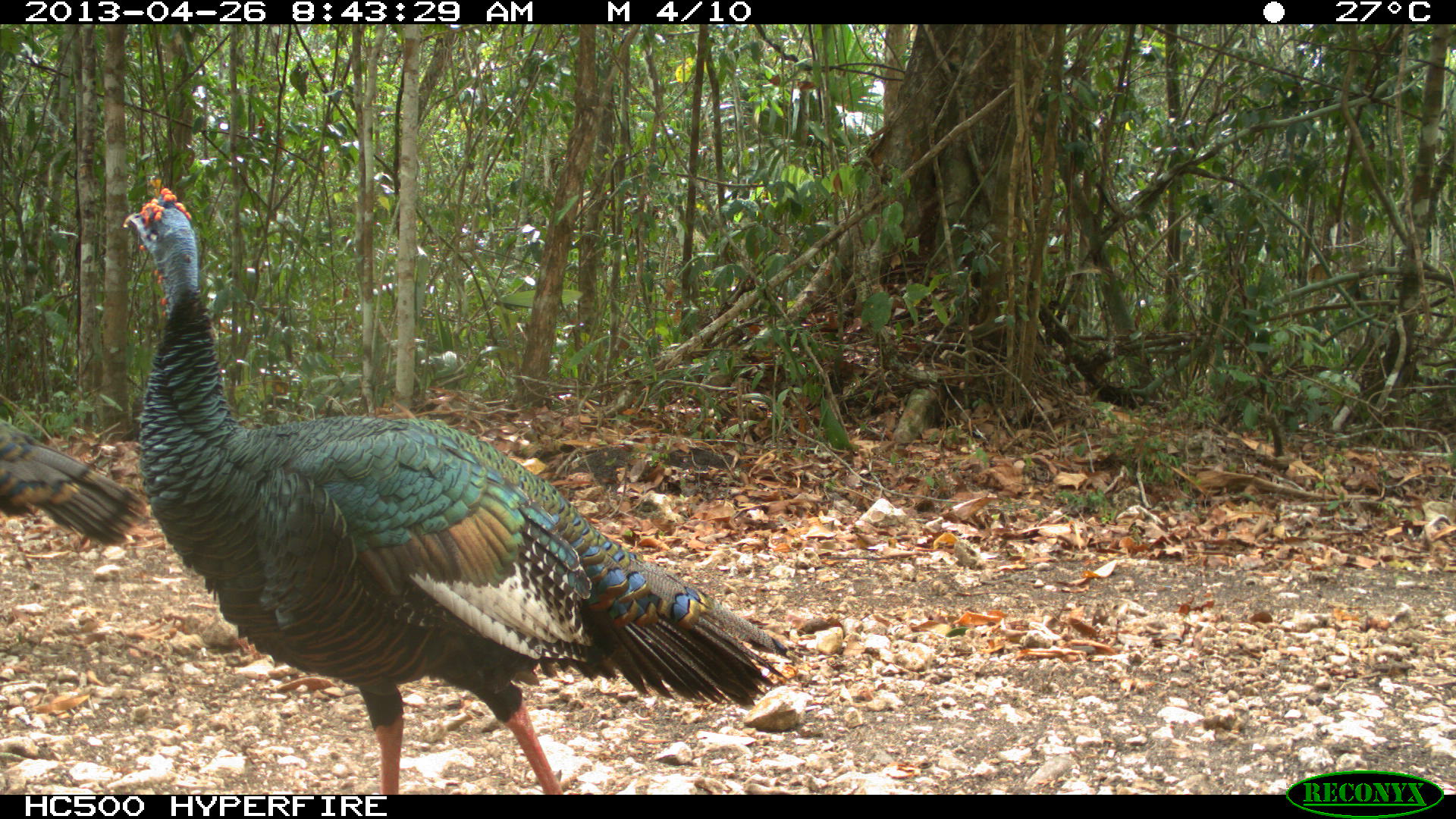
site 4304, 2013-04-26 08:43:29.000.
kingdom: Animalia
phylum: Chordata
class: Aves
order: Galliformes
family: Phasianidae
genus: Meleagris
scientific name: Meleagris ocellata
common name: ocellated turkey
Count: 2.